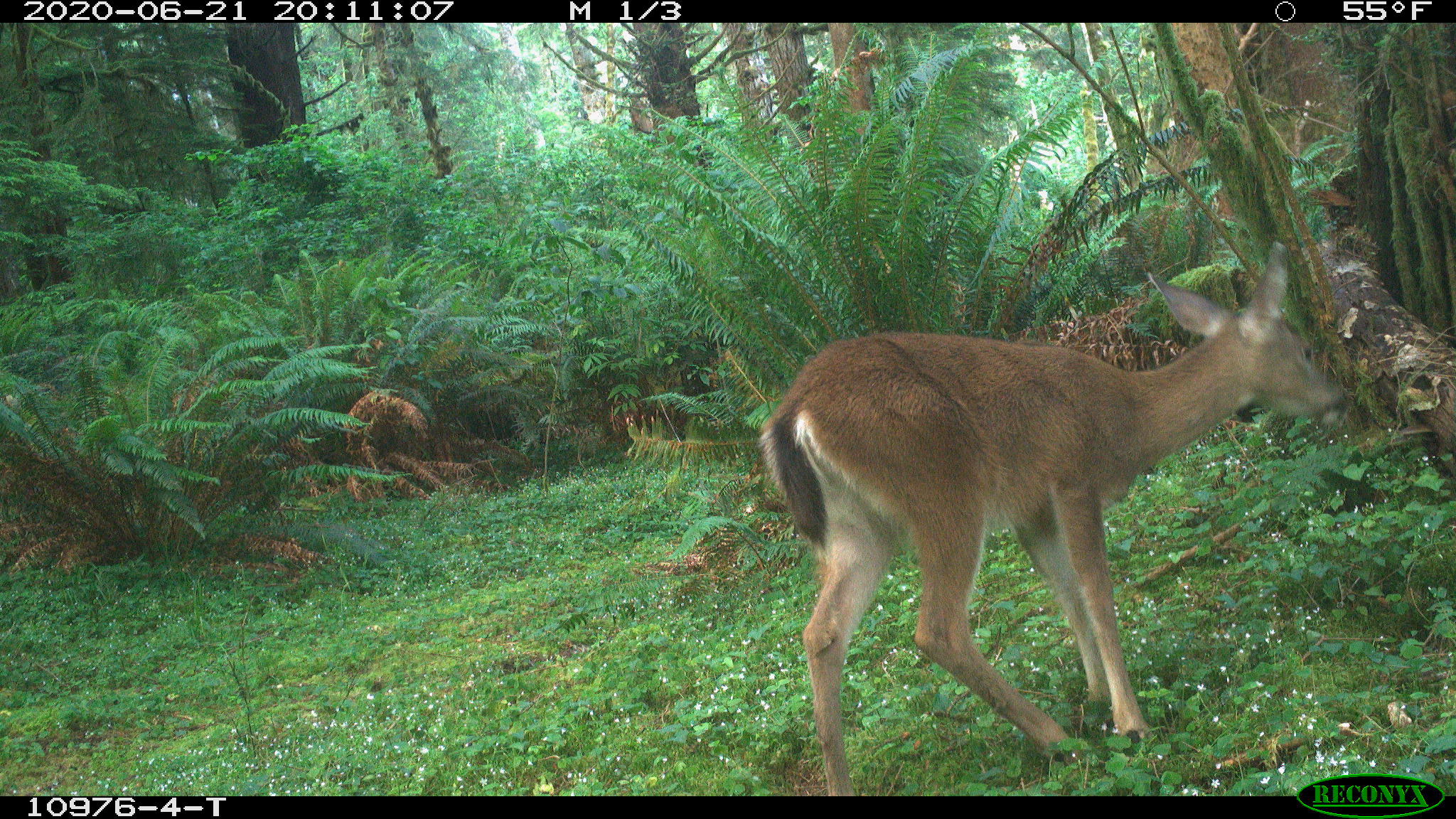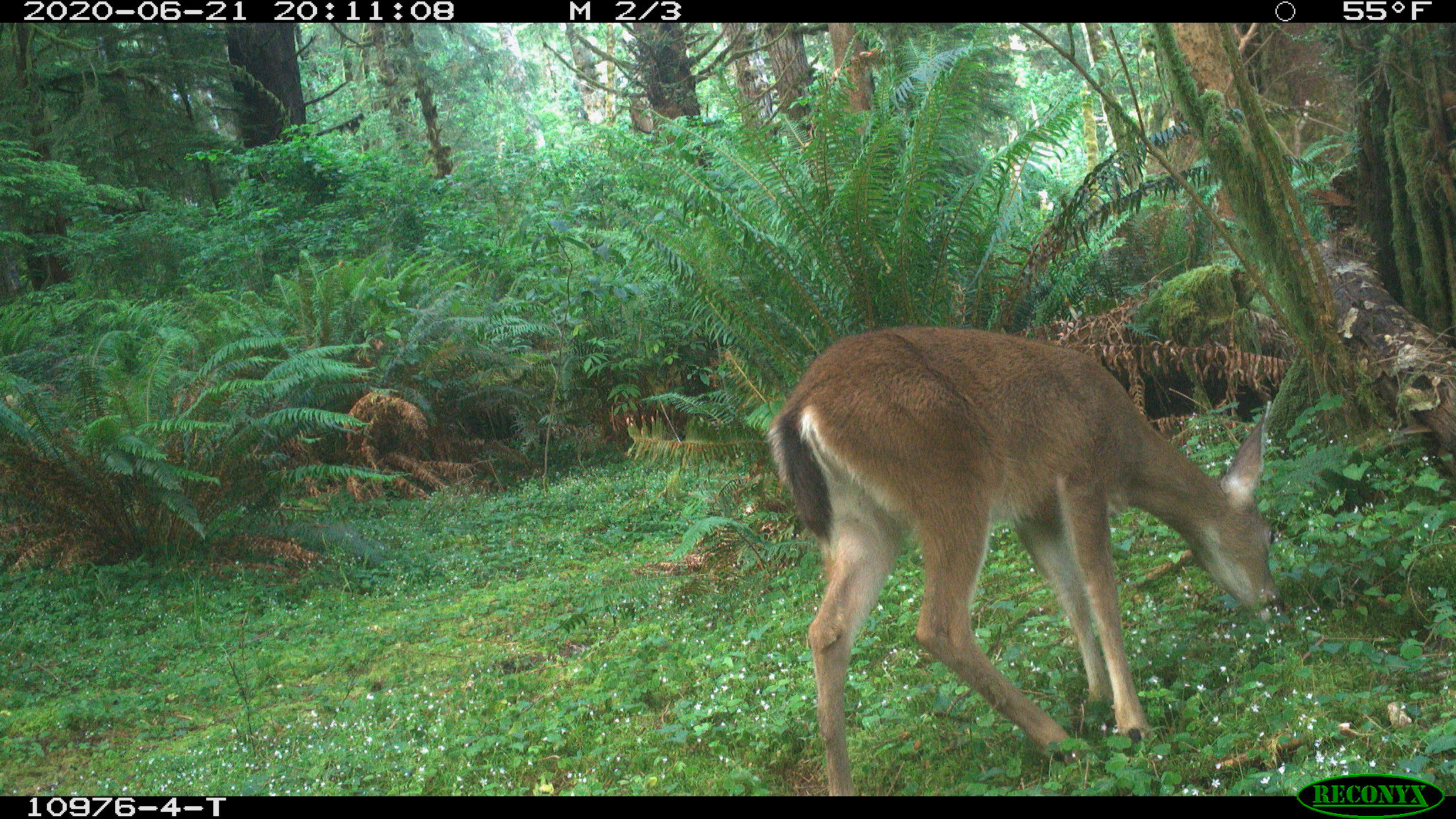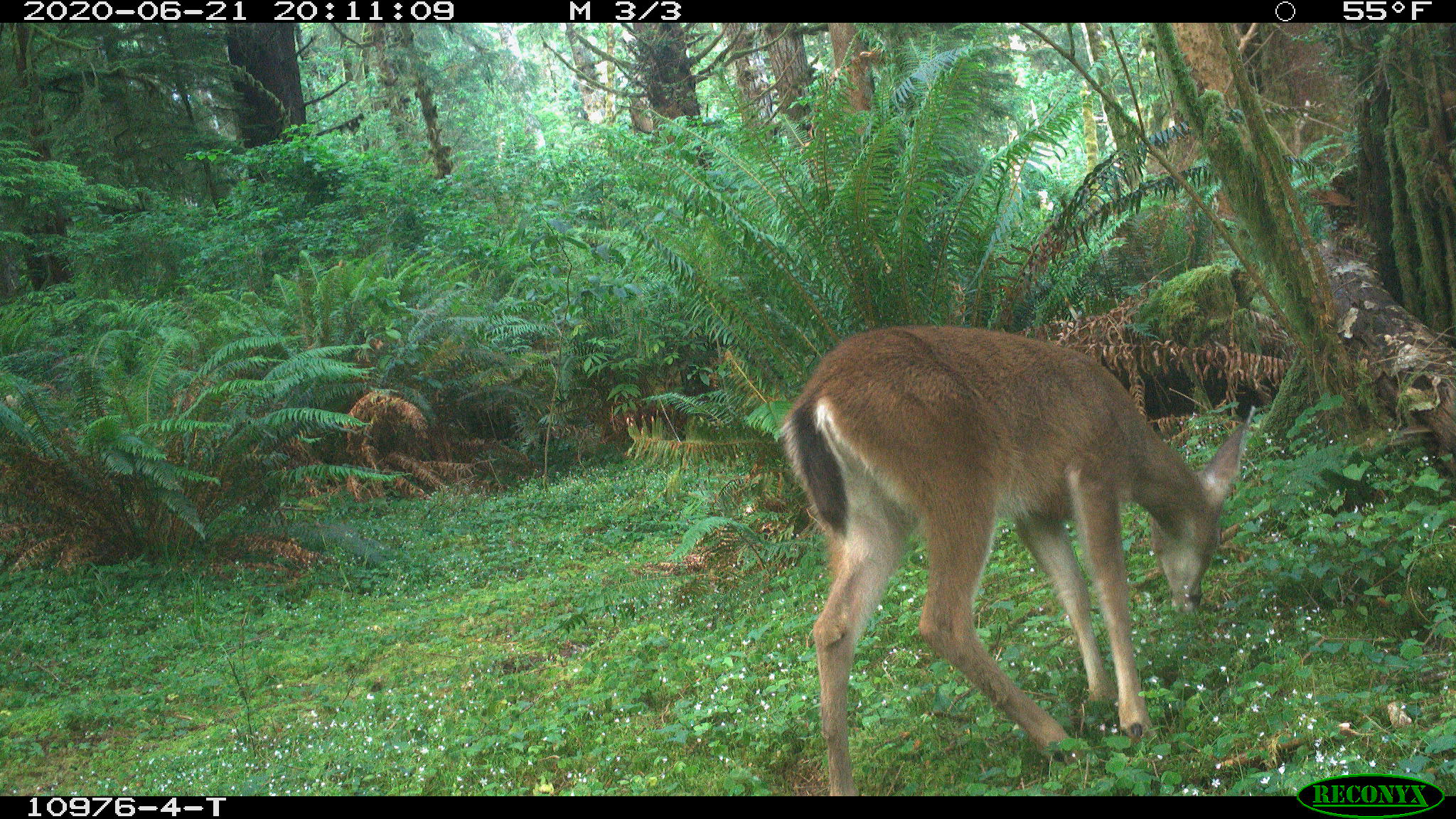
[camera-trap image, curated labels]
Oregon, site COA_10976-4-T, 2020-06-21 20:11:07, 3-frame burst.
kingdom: Animalia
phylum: Chordata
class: Mammalia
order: Artiodactyla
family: Cervidae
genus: Odocoileus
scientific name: Odocoileus hemionus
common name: black-tailed deer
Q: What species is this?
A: Black-tailed deer (Odocoileus hemionus).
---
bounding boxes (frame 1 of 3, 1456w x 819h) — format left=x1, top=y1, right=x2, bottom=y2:
black-tailed deer: left=751, top=228, right=1360, bottom=763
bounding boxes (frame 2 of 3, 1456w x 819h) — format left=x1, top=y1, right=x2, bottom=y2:
black-tailed deer: left=761, top=323, right=1297, bottom=782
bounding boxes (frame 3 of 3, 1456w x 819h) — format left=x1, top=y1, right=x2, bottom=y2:
black-tailed deer: left=772, top=317, right=1263, bottom=784